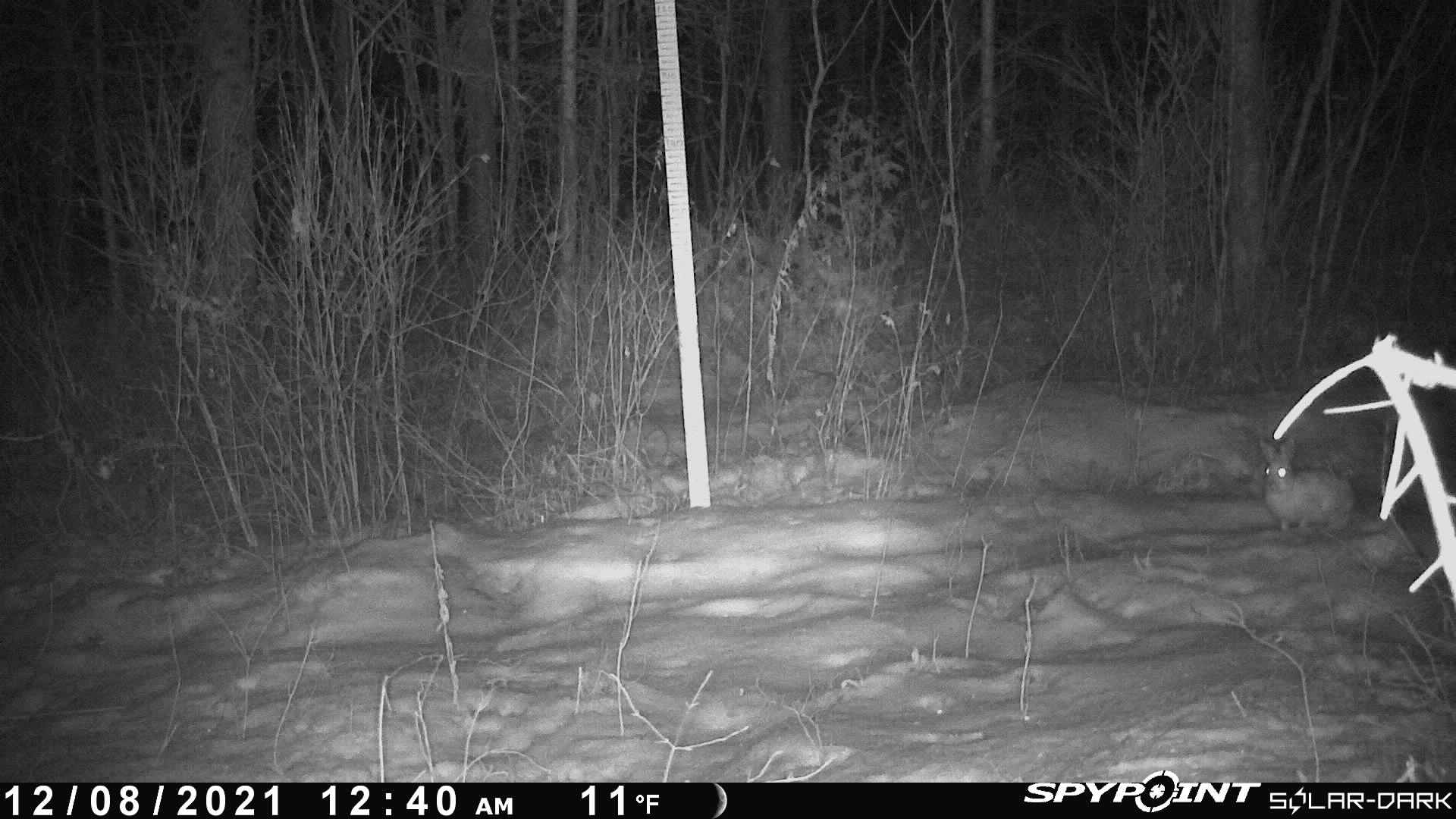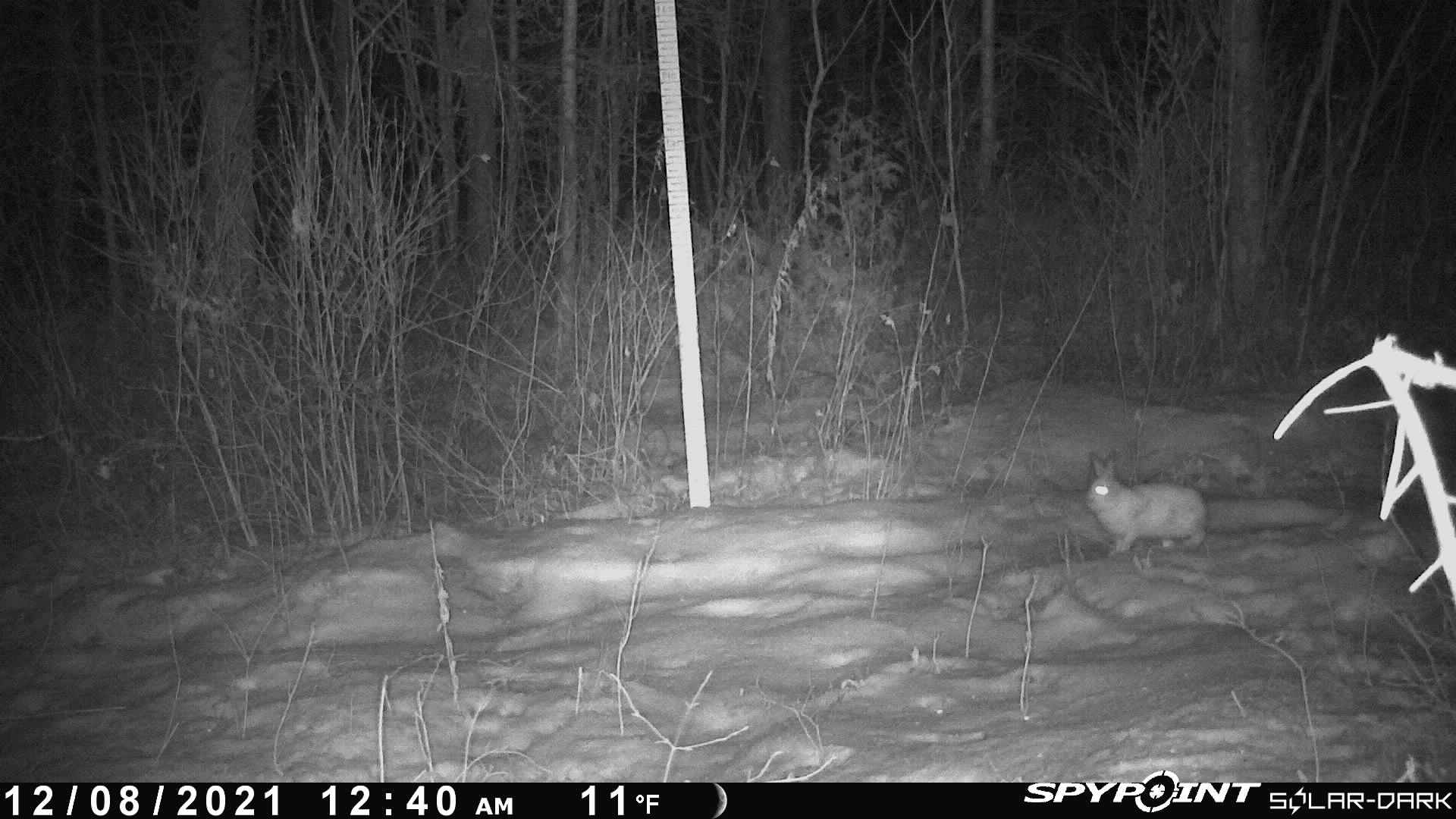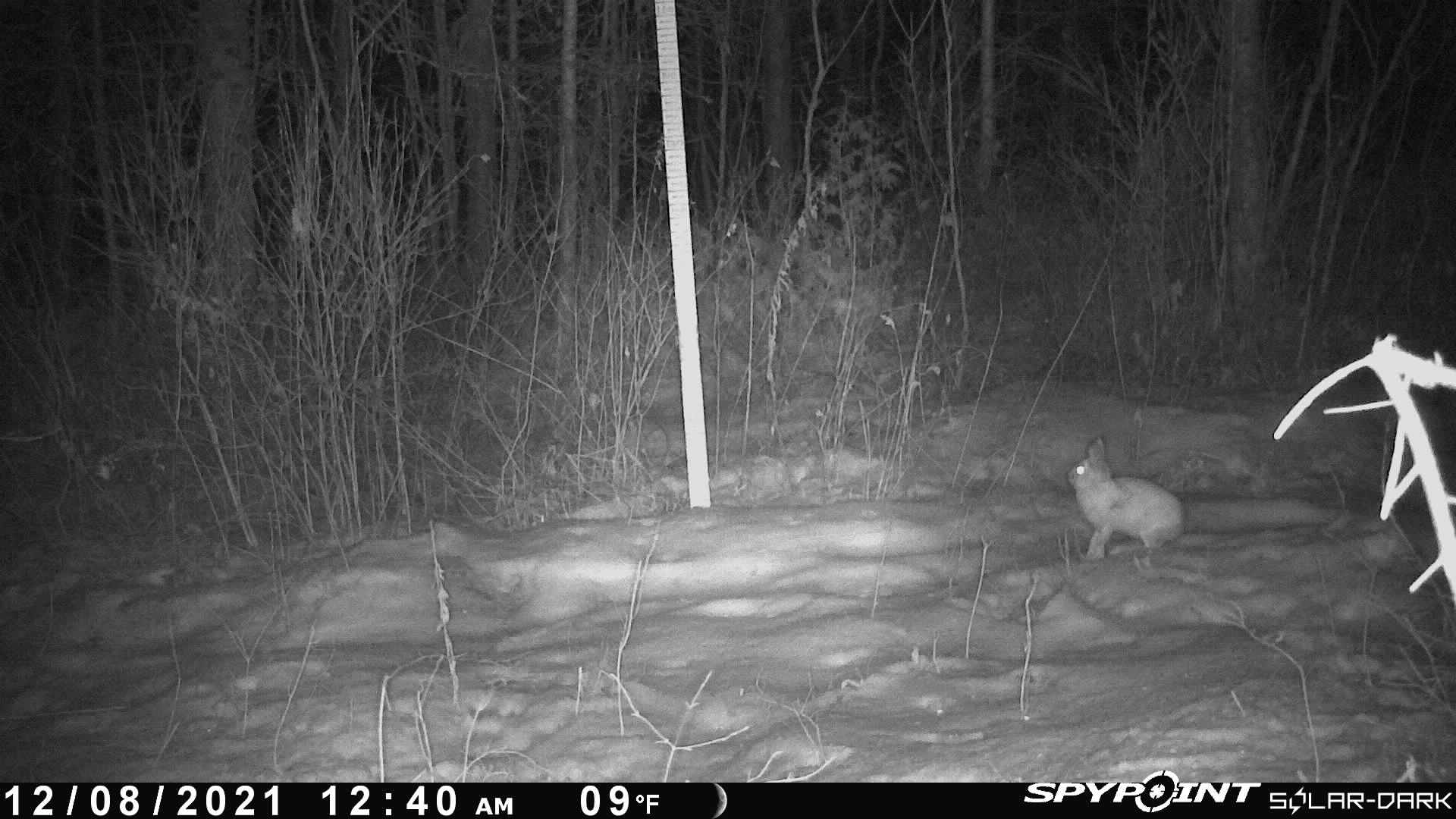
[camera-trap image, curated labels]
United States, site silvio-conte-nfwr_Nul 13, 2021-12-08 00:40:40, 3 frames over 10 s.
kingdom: Animalia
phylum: Chordata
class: Mammalia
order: Lagomorpha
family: Leporidae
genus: Lepus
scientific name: Lepus americanus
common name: snowshoe hare